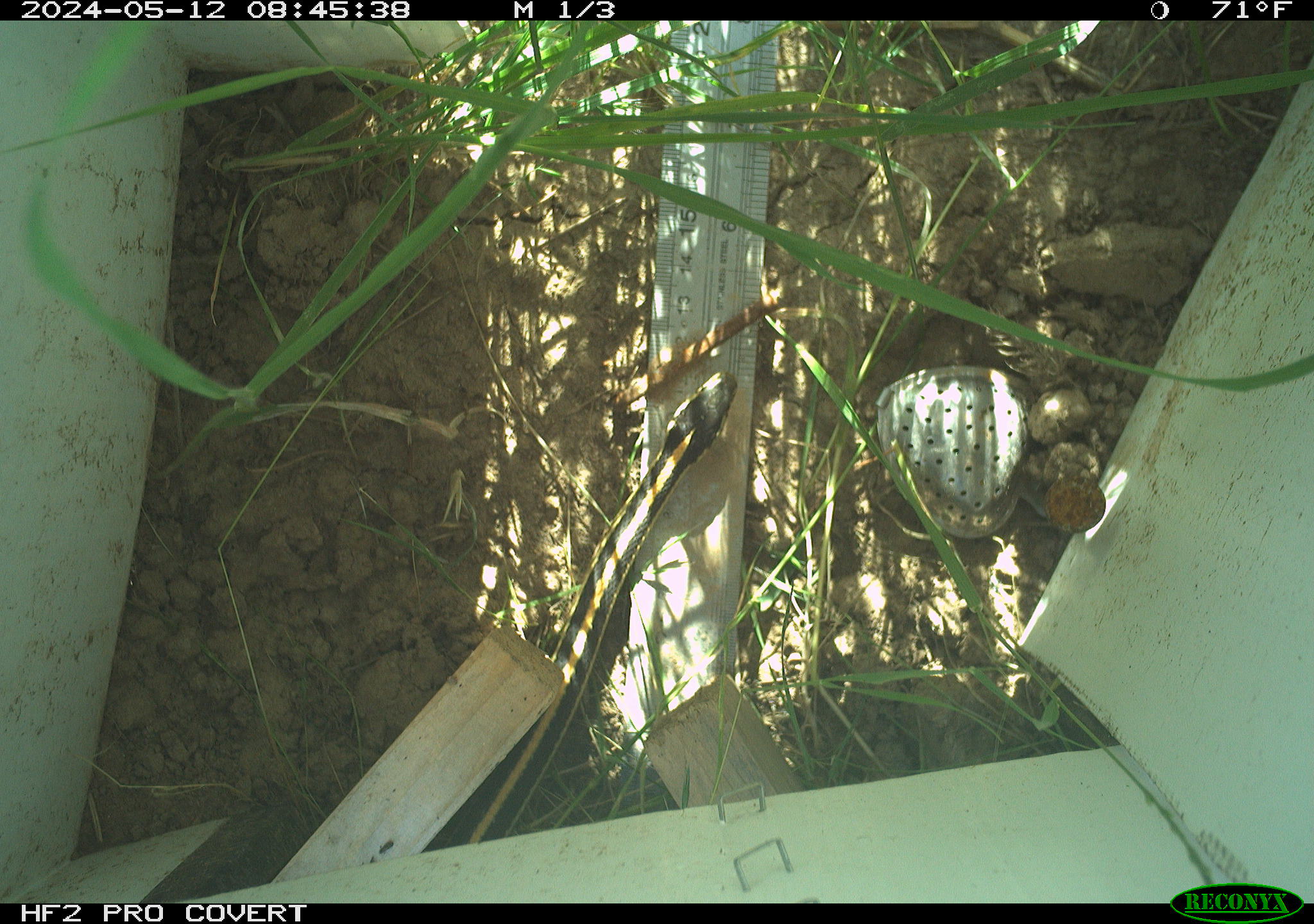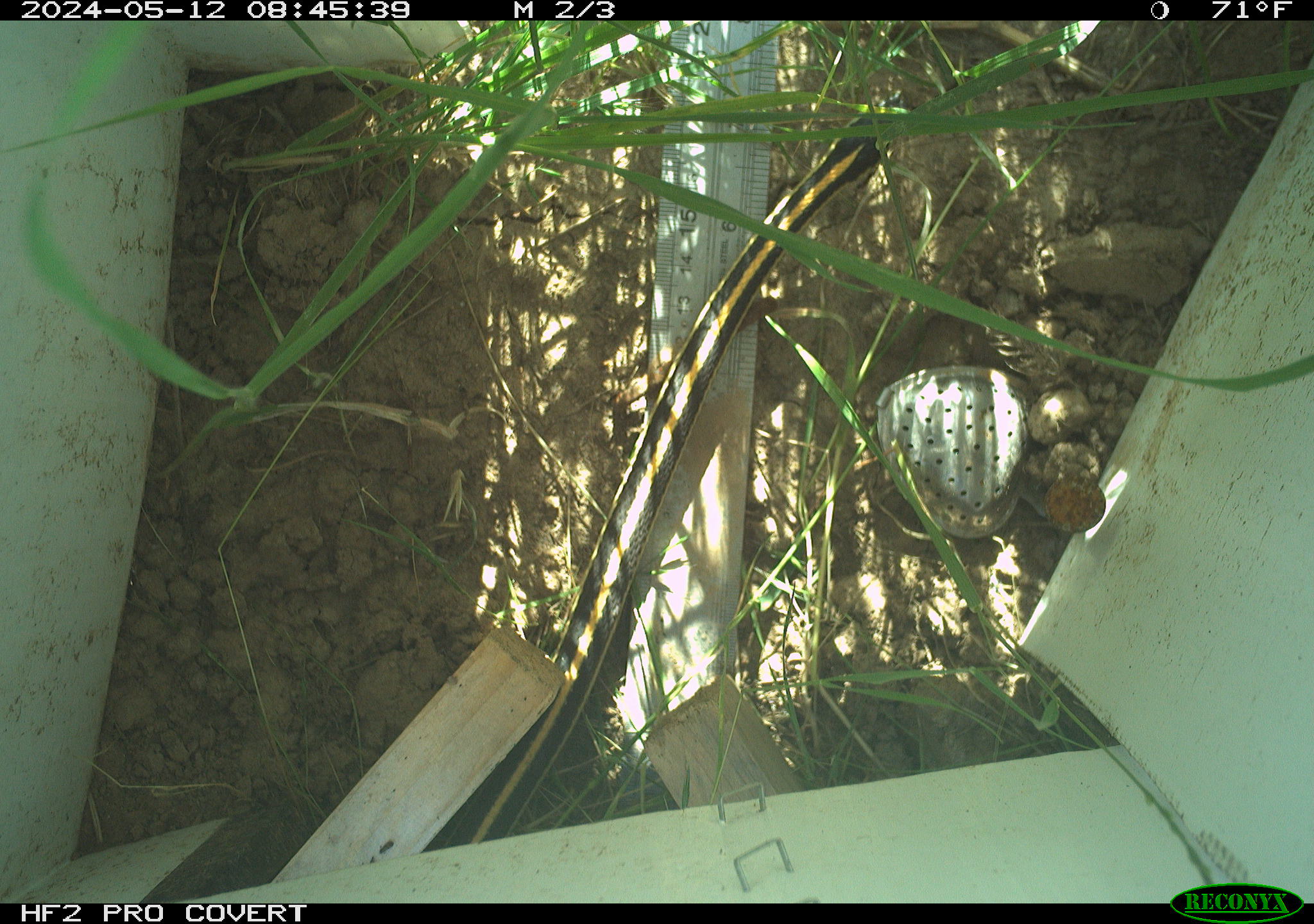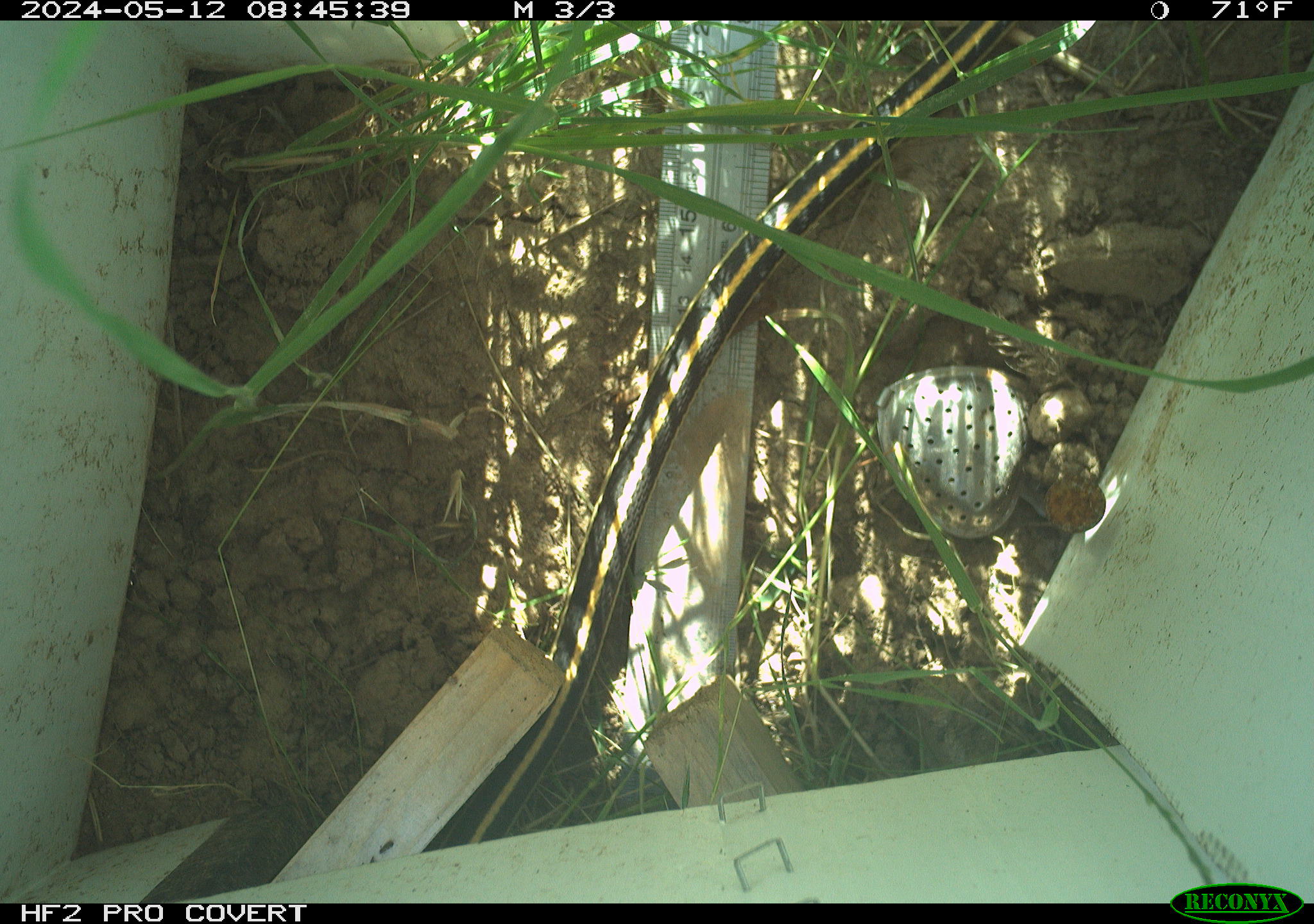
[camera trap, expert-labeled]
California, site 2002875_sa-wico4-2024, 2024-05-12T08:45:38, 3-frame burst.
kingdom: Animalia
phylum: Chordata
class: Reptilia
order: Squamata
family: Colubridae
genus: Thamnophis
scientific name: Thamnophis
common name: american gartersnakes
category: thamnophis species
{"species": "thamnophis species (american gartersnakes) (Thamnophis)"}